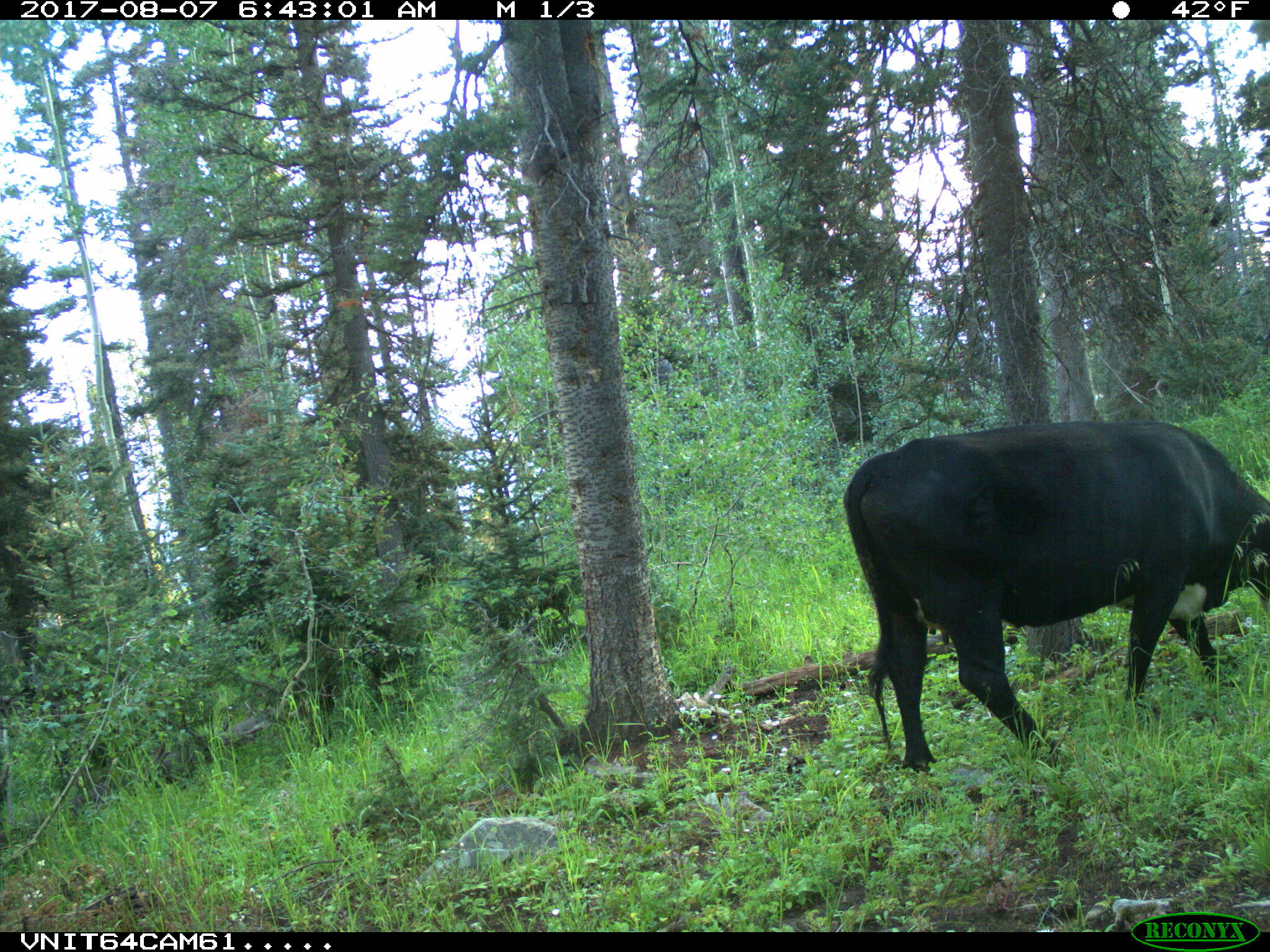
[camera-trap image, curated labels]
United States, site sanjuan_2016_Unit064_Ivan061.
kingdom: Animalia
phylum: Chordata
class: Mammalia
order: Artiodactyla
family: Bovidae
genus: Bos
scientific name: Bos taurus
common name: domestic cow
Bos taurus (domestic cow).